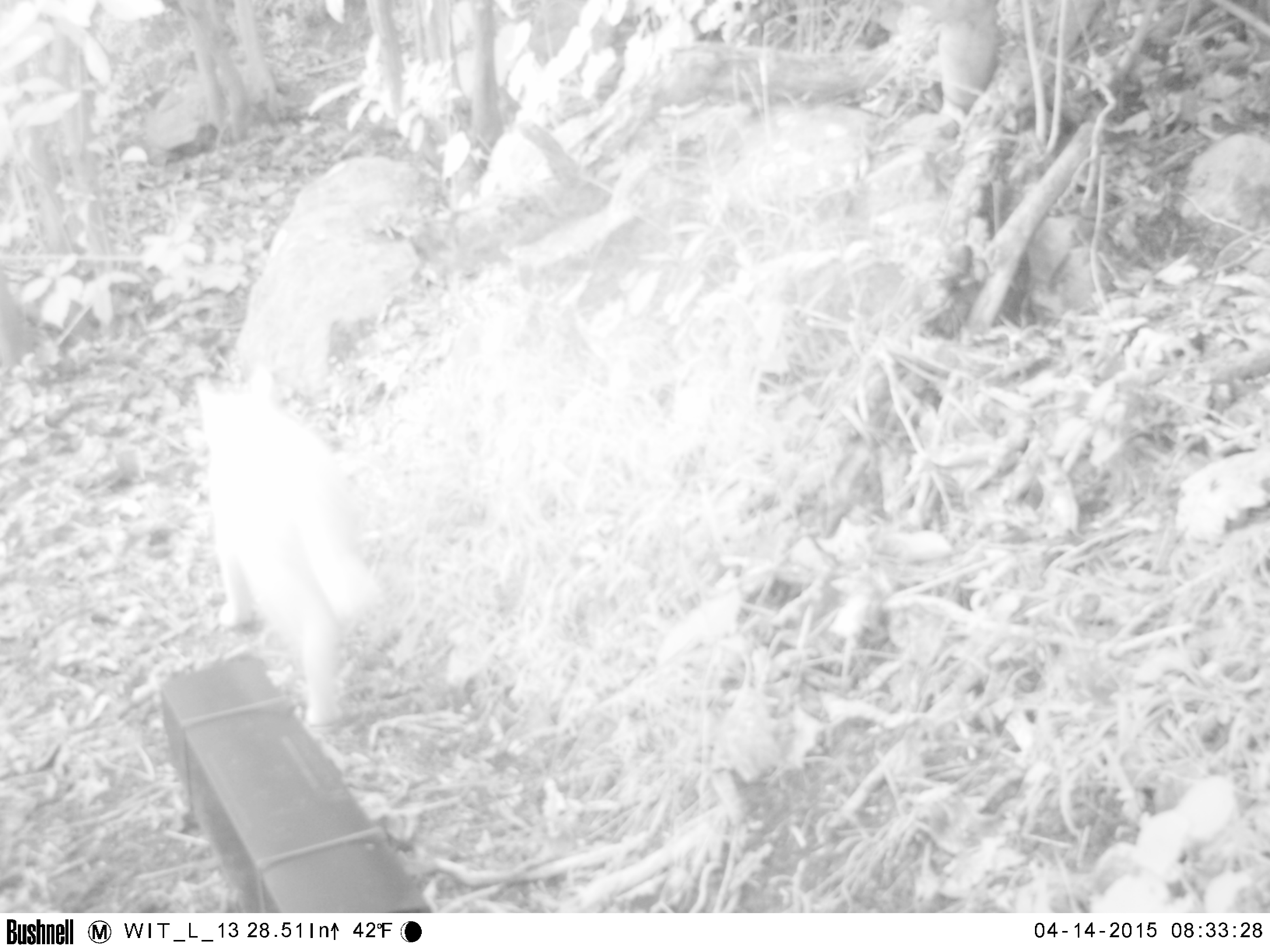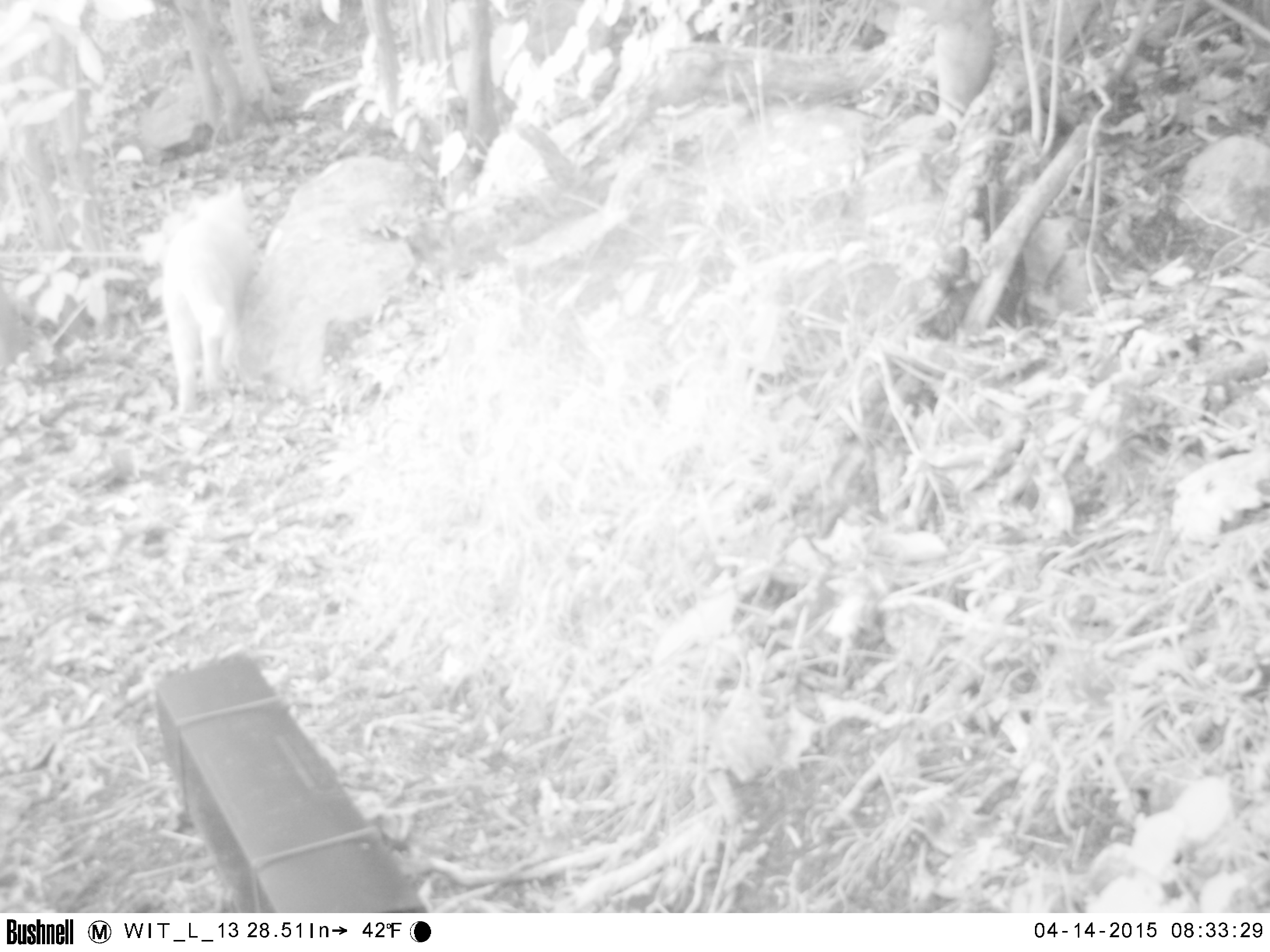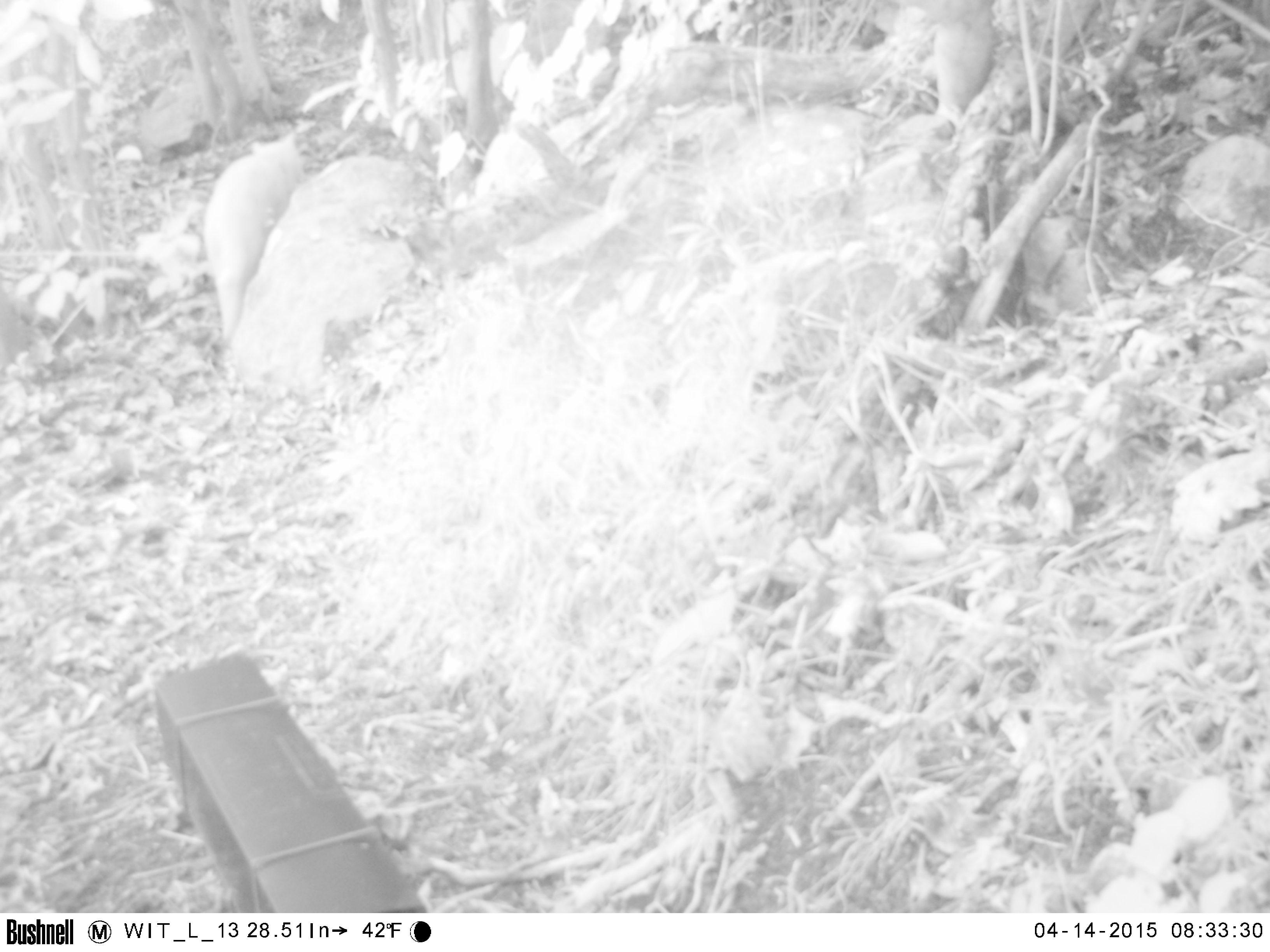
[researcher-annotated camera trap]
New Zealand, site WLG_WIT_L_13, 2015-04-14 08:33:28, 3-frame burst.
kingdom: Animalia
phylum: Chordata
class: Mammalia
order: Carnivora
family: Felidae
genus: Felis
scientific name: Felis catus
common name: domestic cat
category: cat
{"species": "cat (domestic cat) (Felis catus)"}